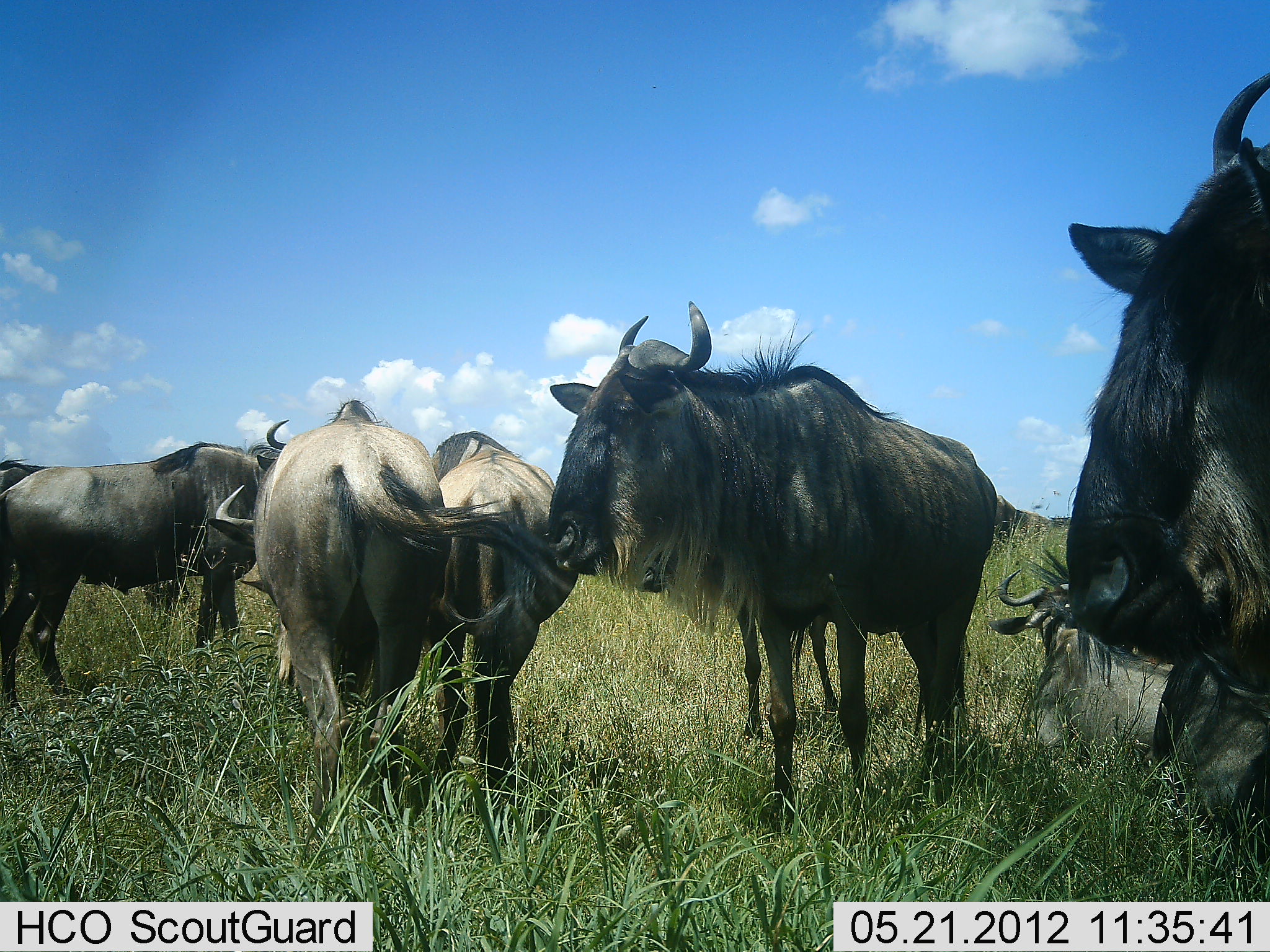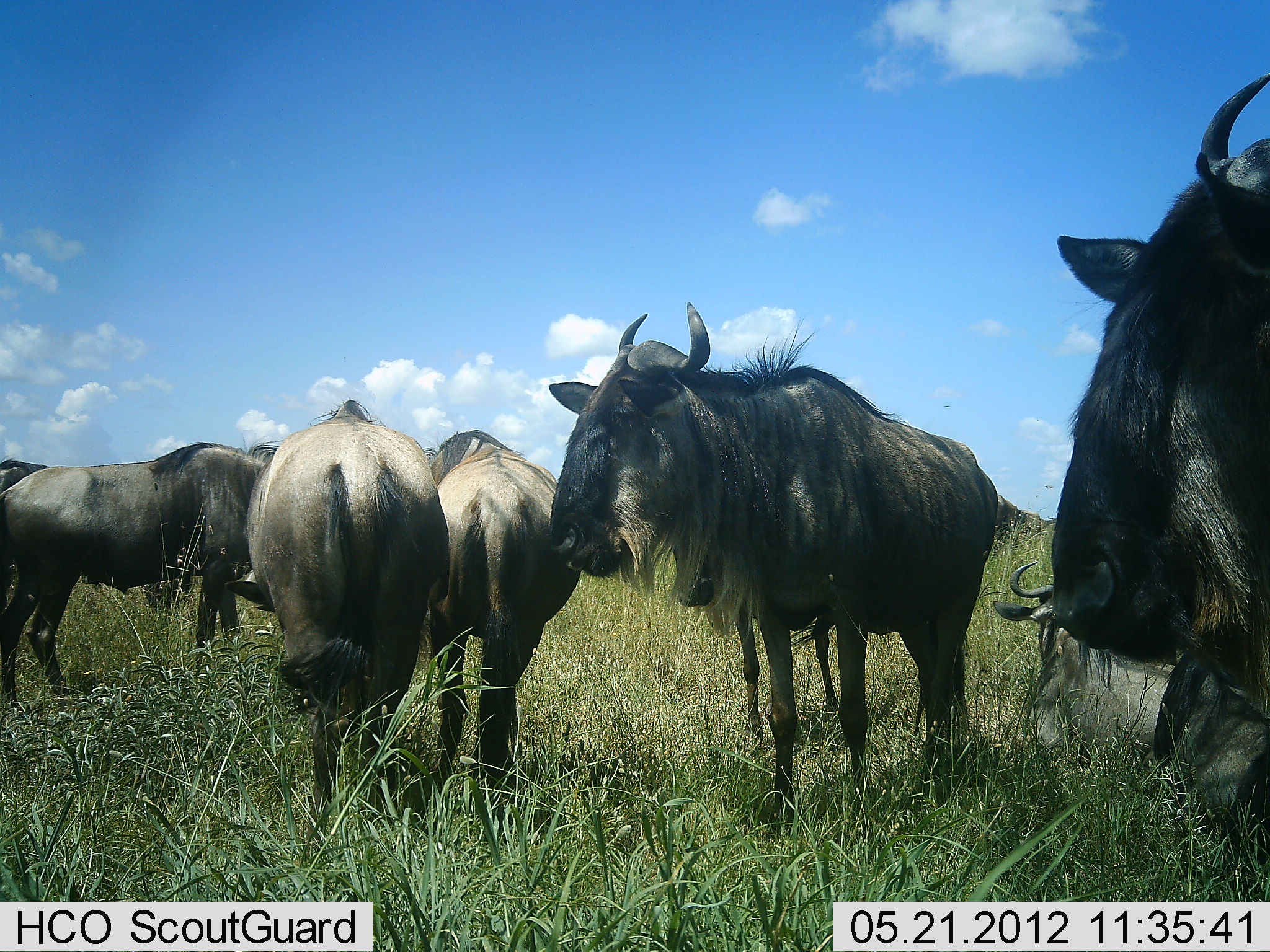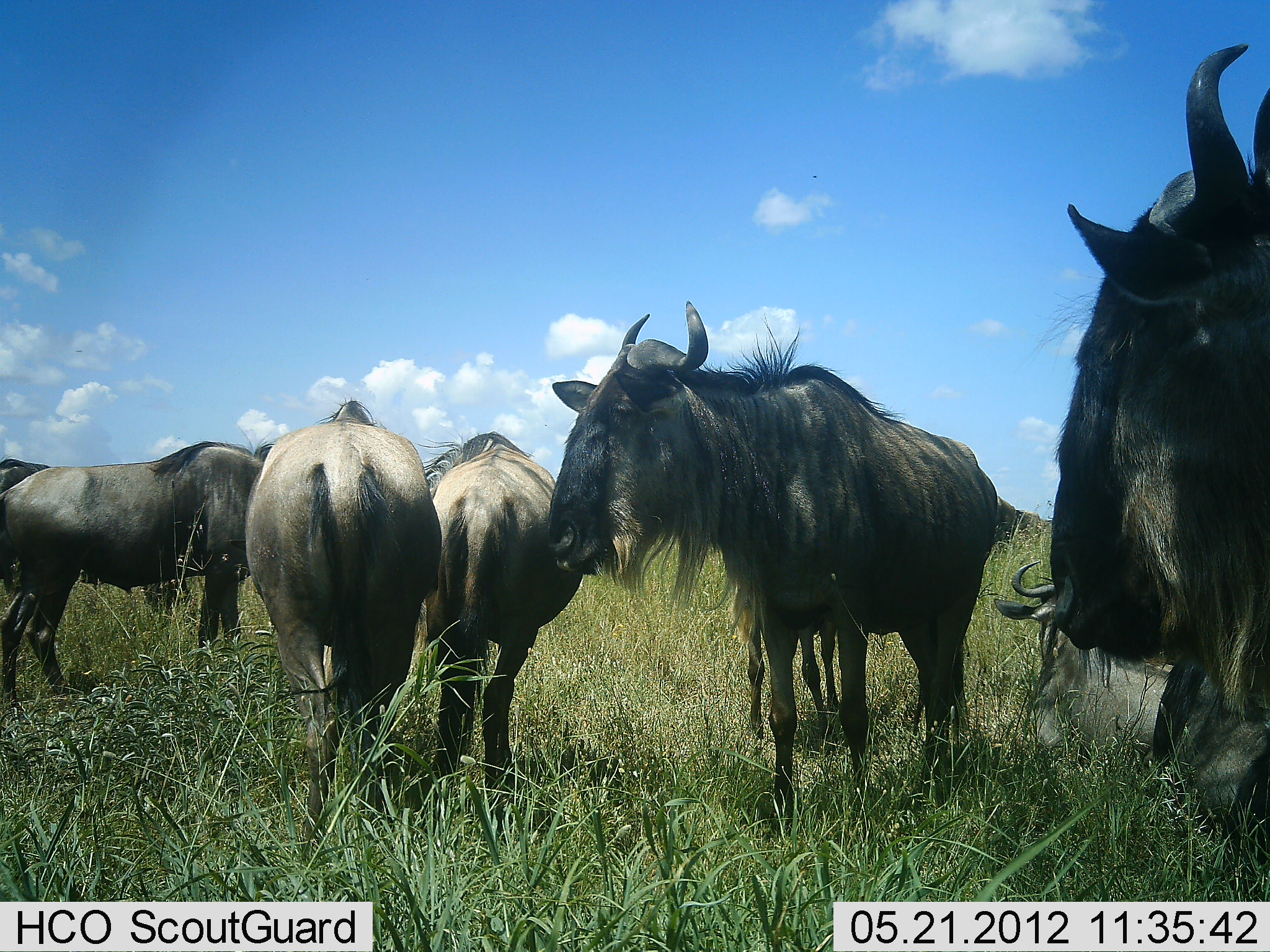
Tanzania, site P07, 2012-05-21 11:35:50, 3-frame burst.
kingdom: Animalia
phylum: Chordata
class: Mammalia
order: Artiodactyla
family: Bovidae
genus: Connochaetes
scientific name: Connochaetes taurinus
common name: blue wildebeest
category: wildebeest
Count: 7.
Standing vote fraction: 90%.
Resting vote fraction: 80%.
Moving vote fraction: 0%.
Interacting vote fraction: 0%.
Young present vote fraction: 3%.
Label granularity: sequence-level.